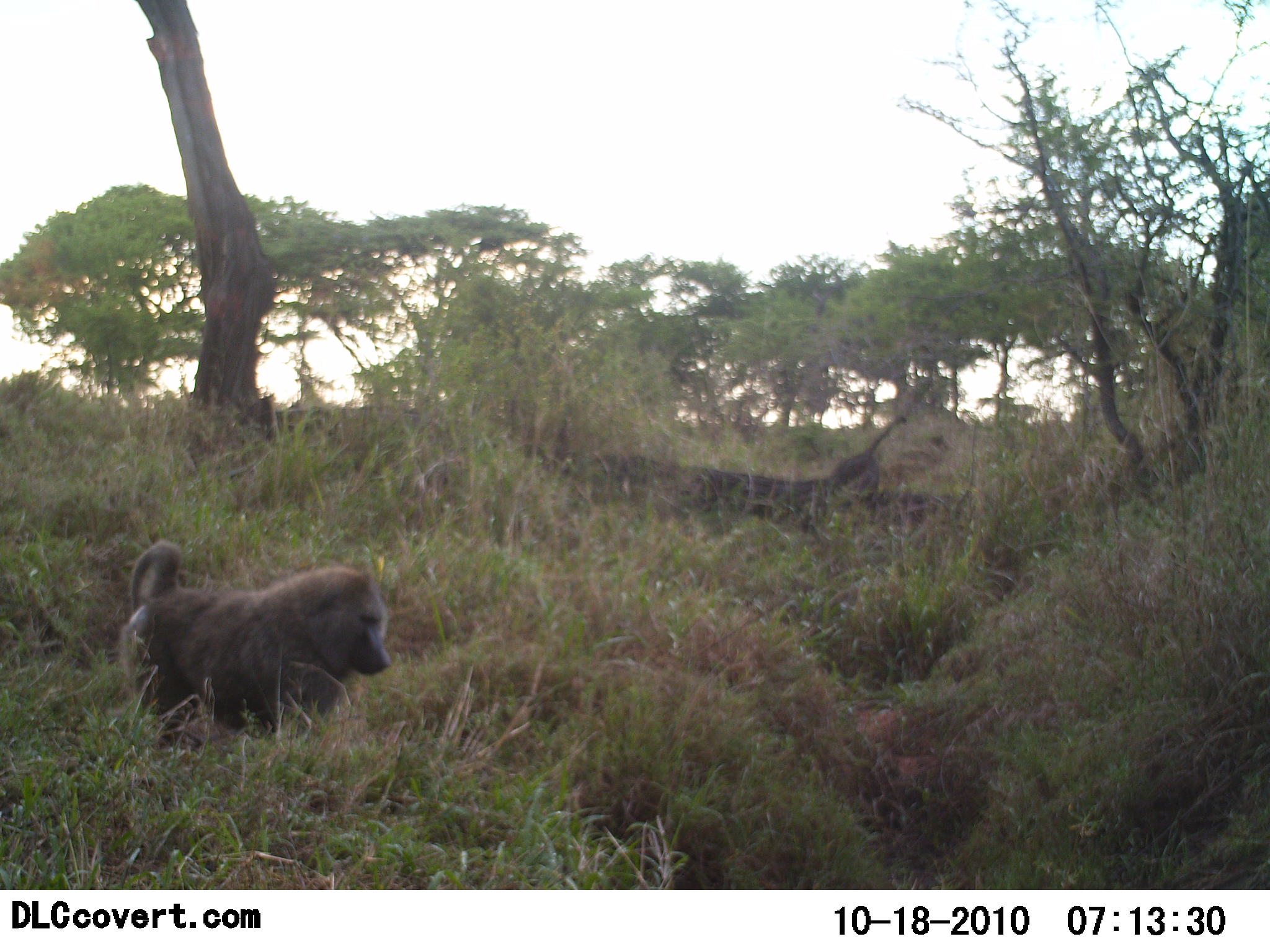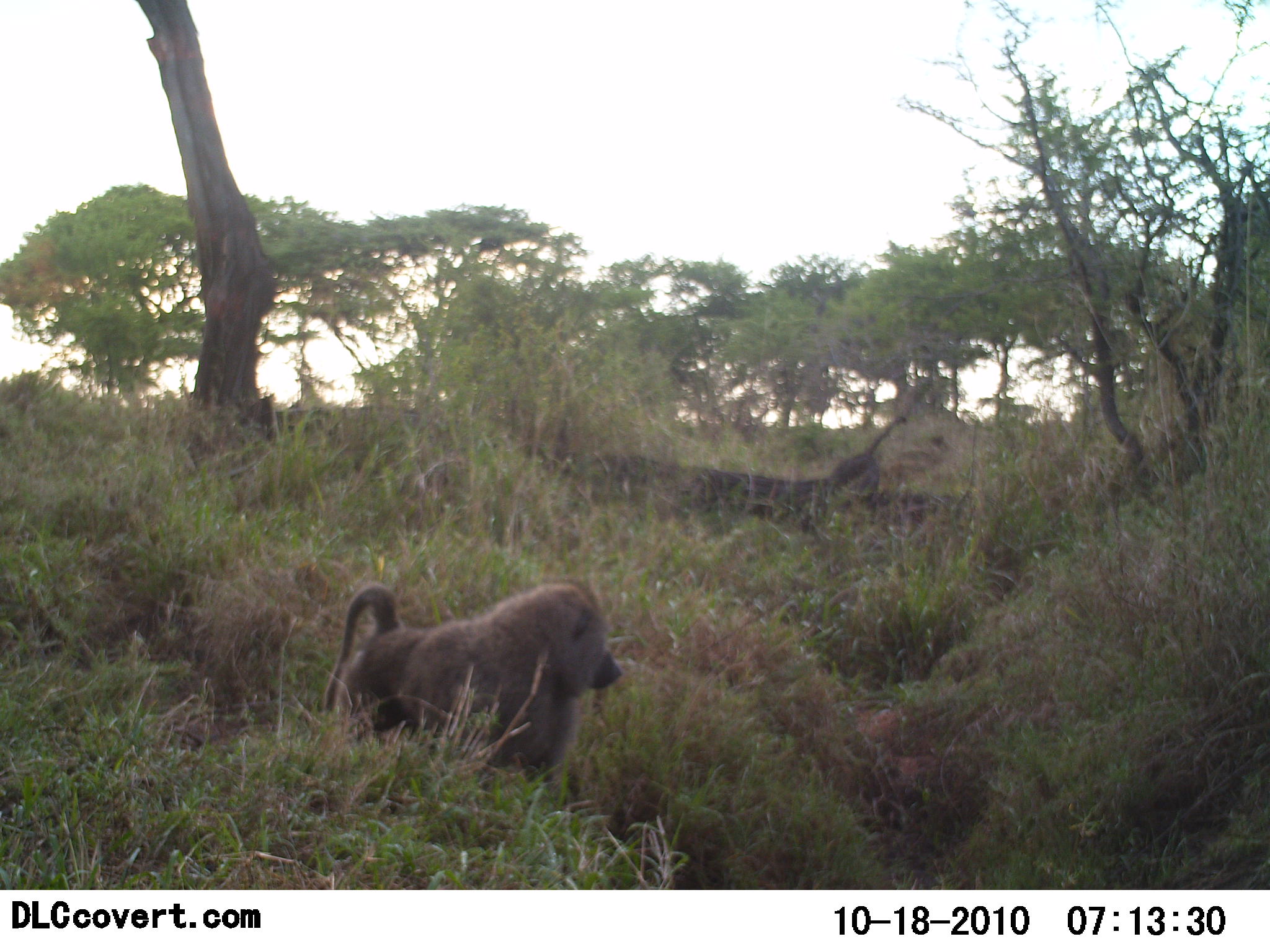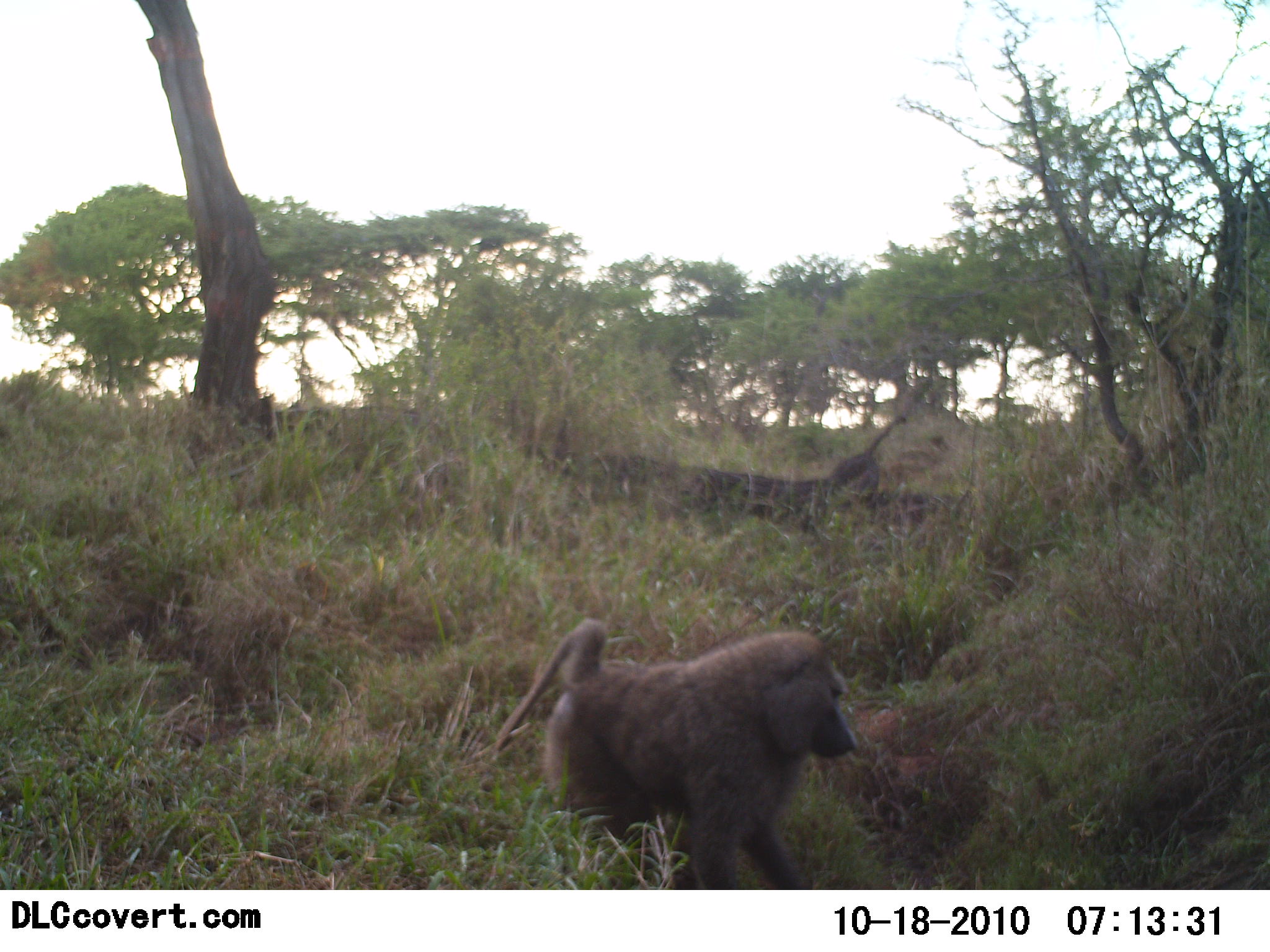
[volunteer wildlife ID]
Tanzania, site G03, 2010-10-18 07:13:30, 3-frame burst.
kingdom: Animalia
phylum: Chordata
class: Mammalia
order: Primates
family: Cercopithecidae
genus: Papio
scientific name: Papio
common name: baboon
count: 1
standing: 9%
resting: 0%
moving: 91%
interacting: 0%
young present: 0%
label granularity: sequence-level